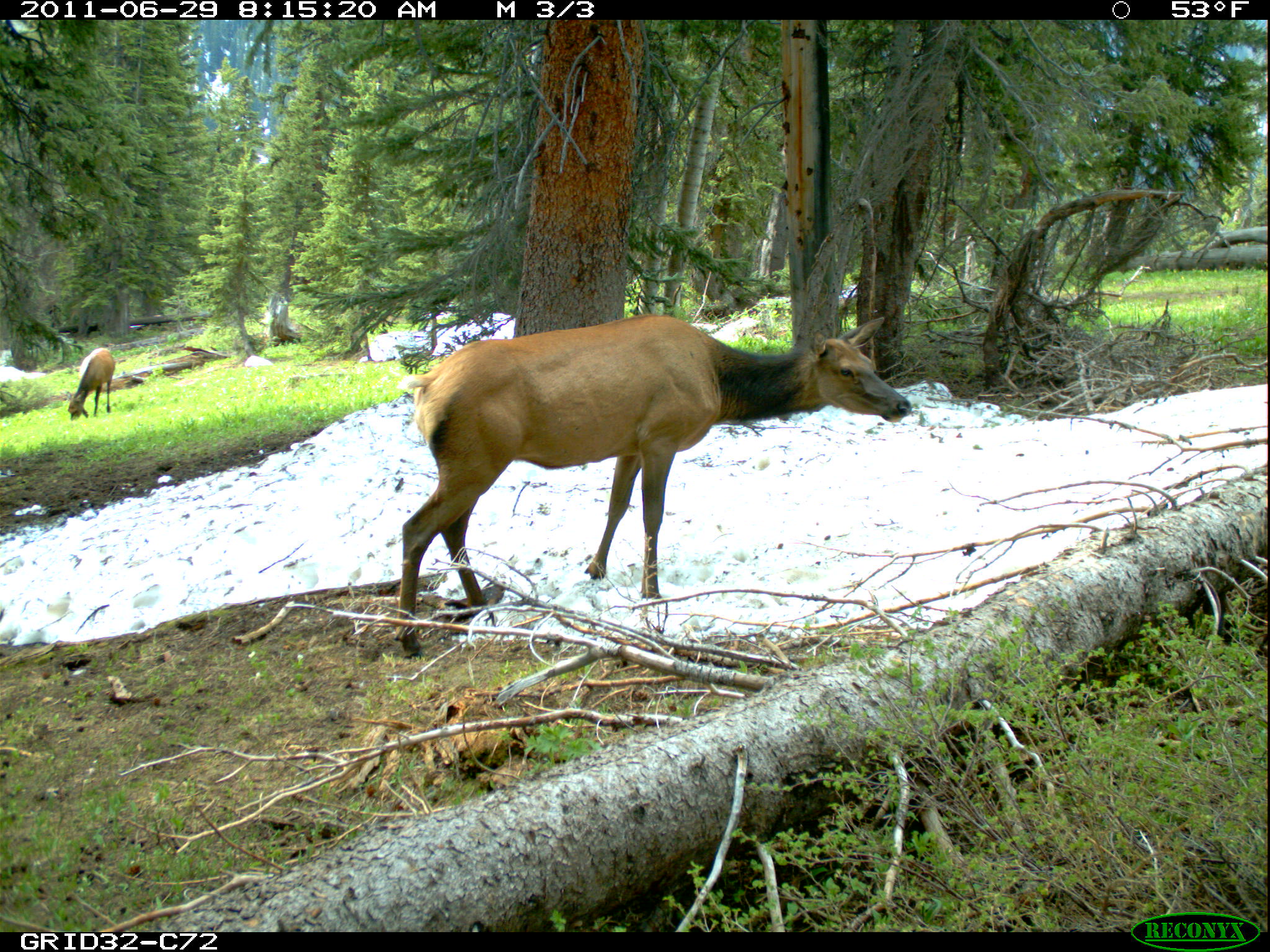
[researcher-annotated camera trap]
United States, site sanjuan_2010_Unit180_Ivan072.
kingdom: Animalia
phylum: Chordata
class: Mammalia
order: Artiodactyla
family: Cervidae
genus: Cervus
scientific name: Cervus elaphus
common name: red deer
Cervus elaphus (red deer).